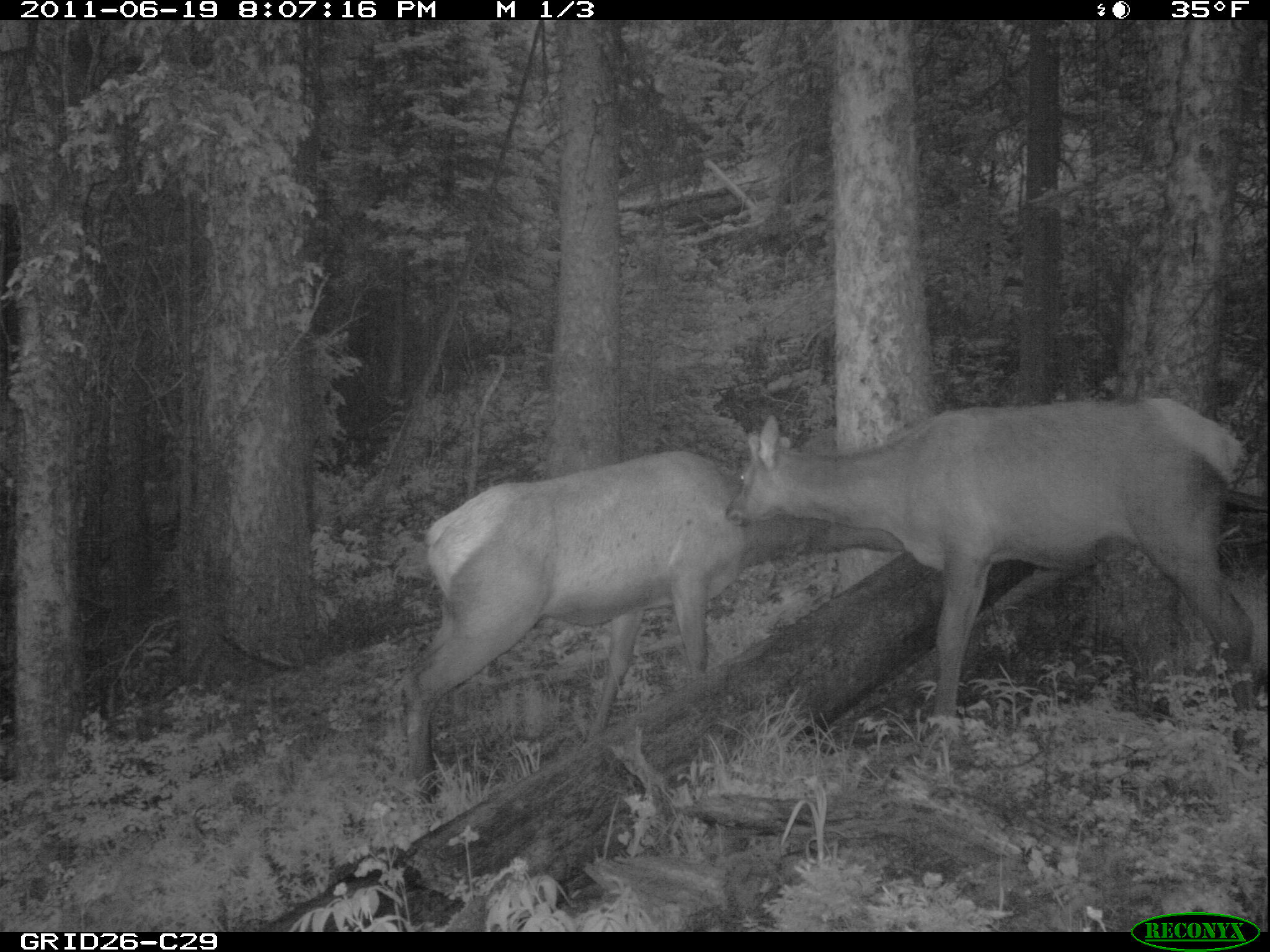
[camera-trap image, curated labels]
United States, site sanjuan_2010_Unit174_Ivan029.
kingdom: Animalia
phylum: Chordata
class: Mammalia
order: Artiodactyla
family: Cervidae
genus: Cervus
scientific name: Cervus elaphus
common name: red deer